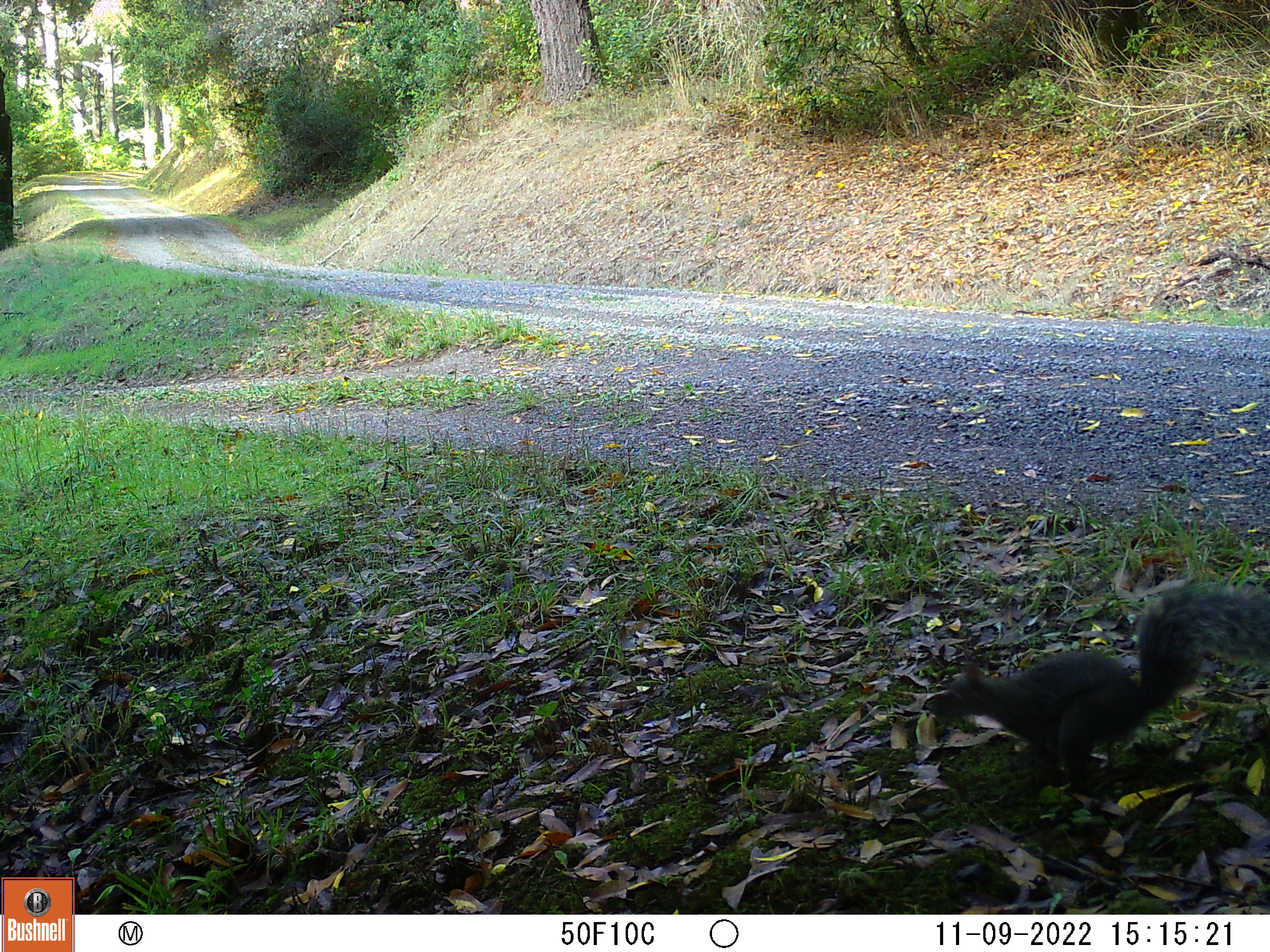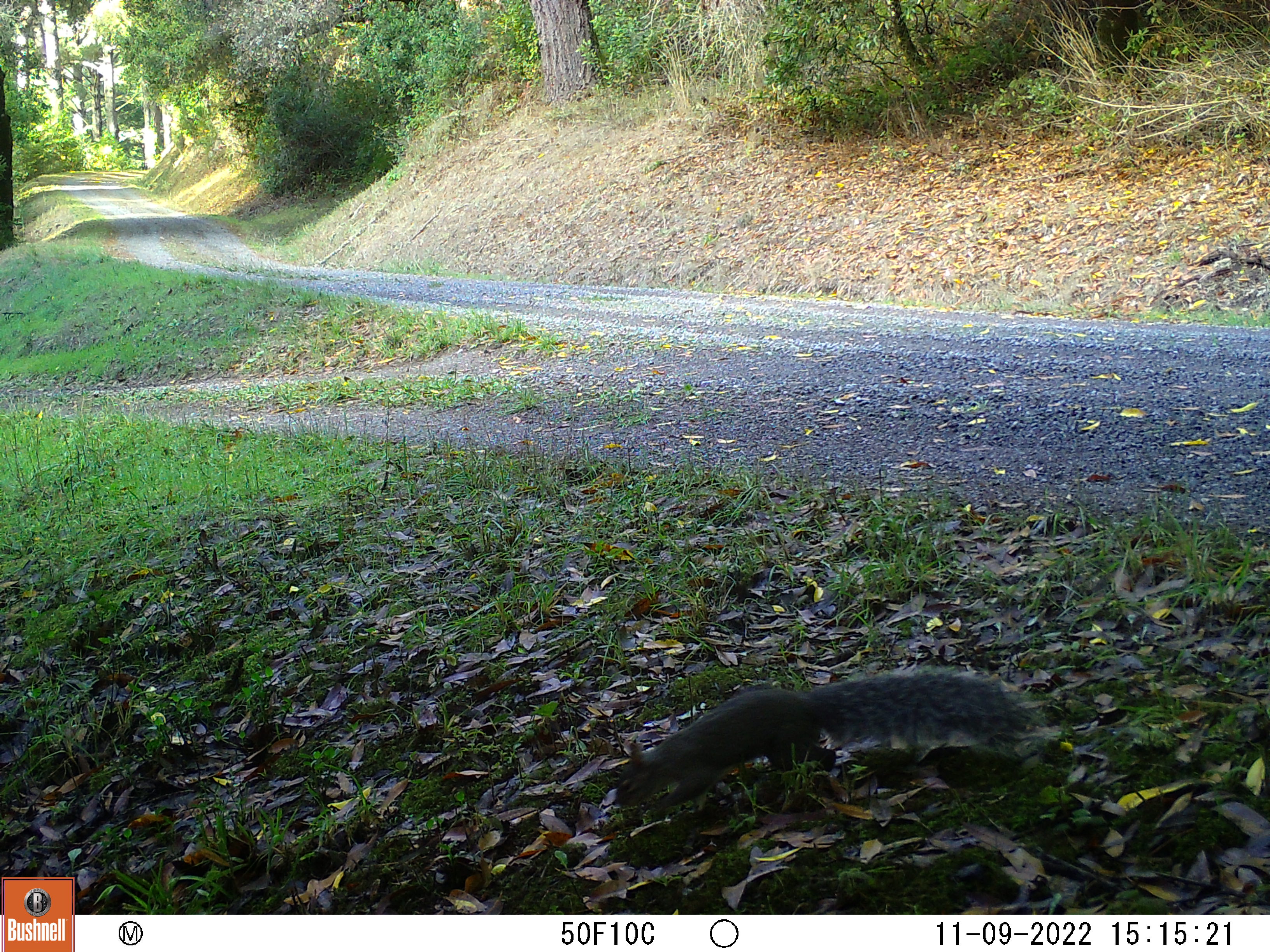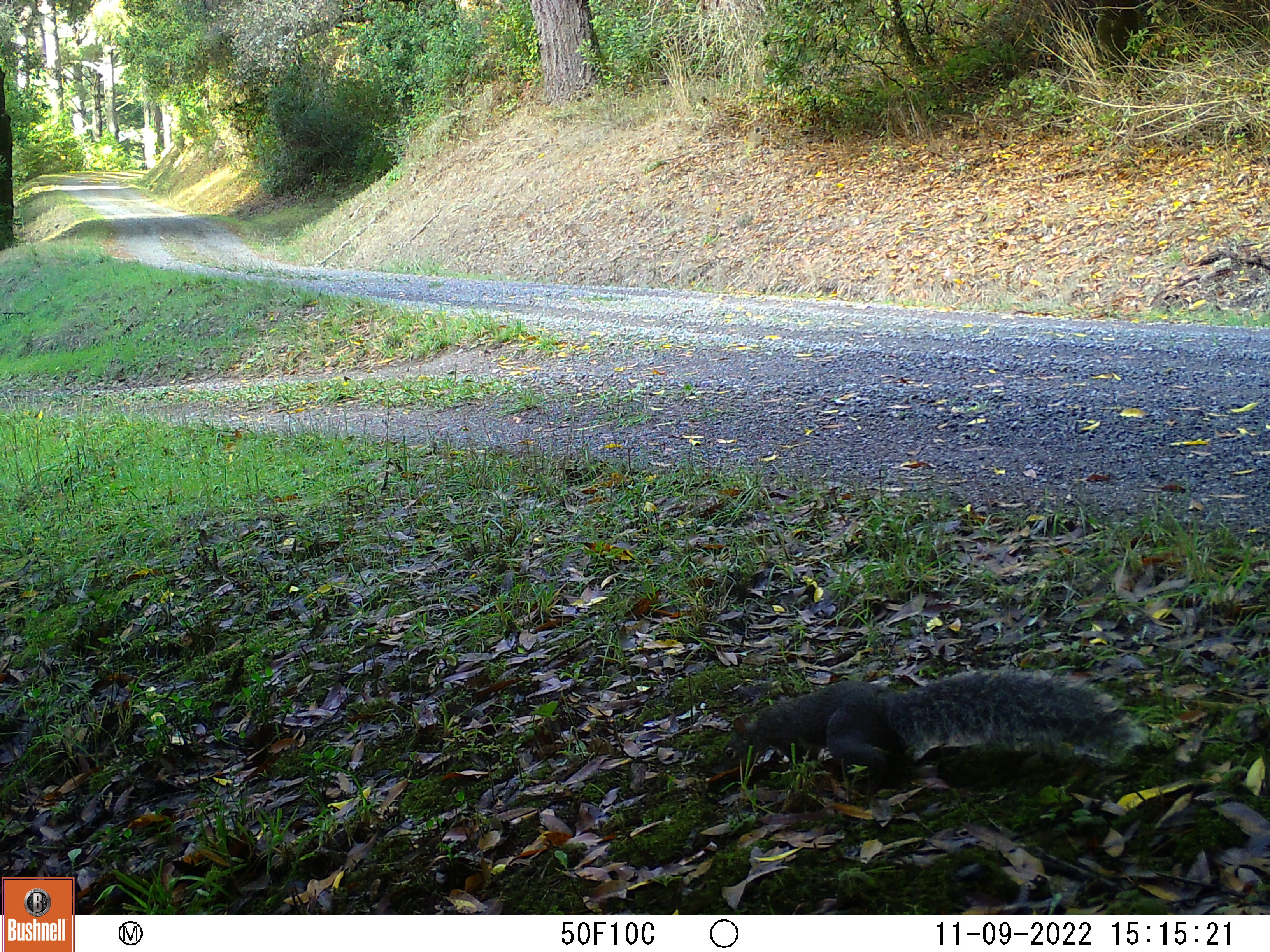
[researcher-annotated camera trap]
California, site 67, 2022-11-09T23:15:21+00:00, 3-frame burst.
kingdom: Animalia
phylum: Chordata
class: Mammalia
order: Rodentia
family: Sciuridae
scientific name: Sciuridae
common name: squirrel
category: unknown squirrel